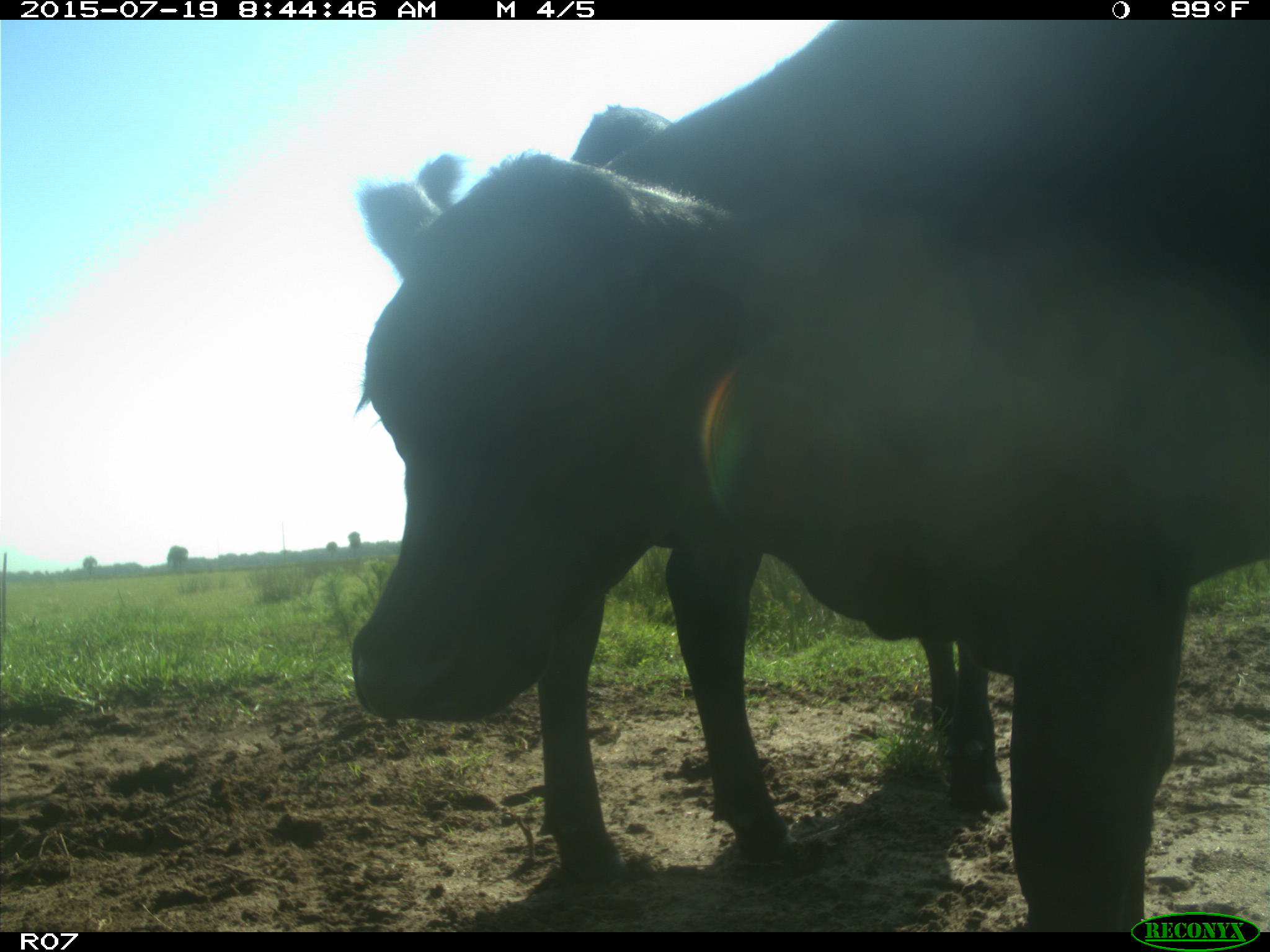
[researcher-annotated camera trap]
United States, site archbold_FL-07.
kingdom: Animalia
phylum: Chordata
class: Mammalia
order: Artiodactyla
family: Bovidae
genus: Bos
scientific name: Bos taurus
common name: domestic cow